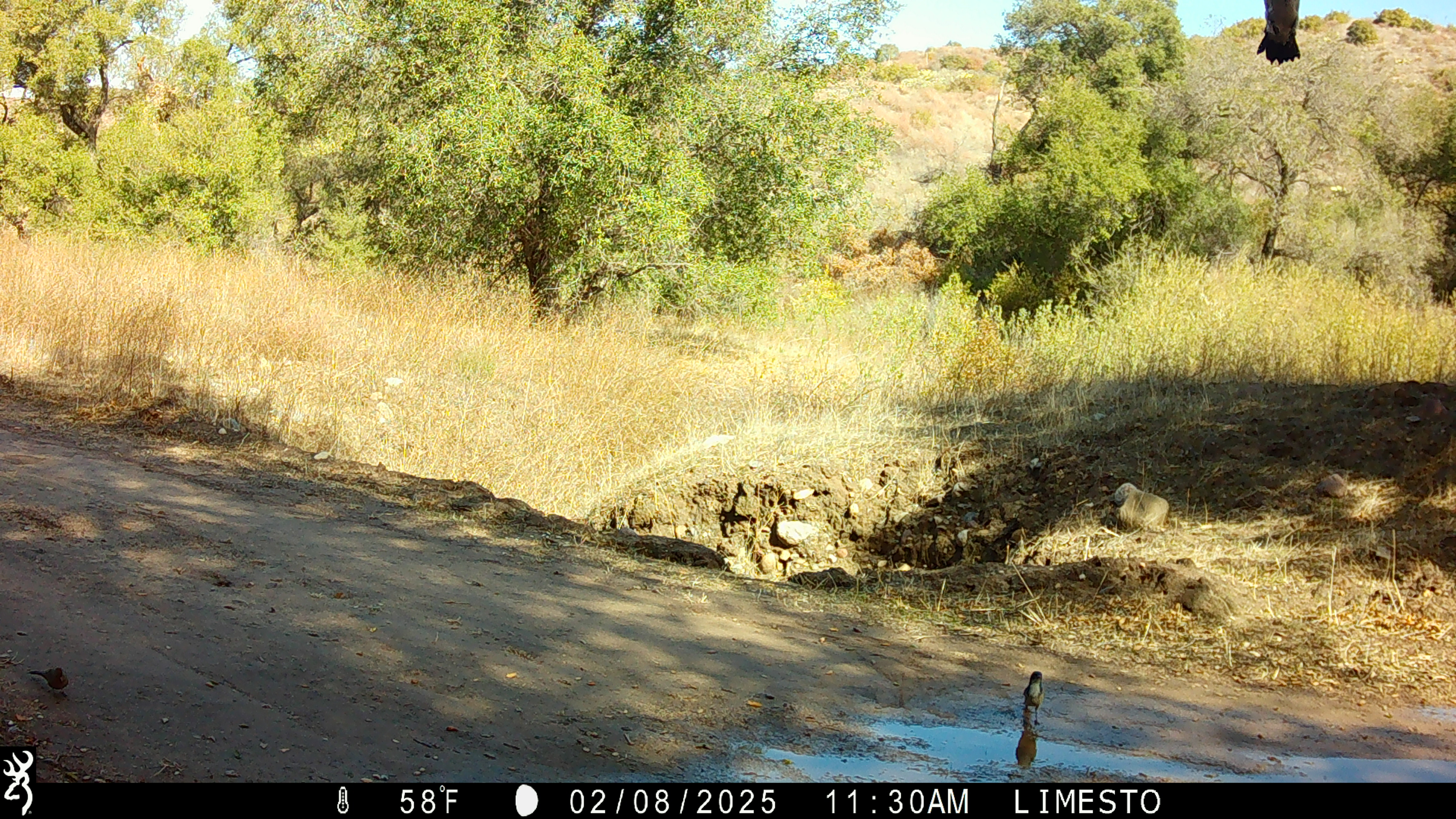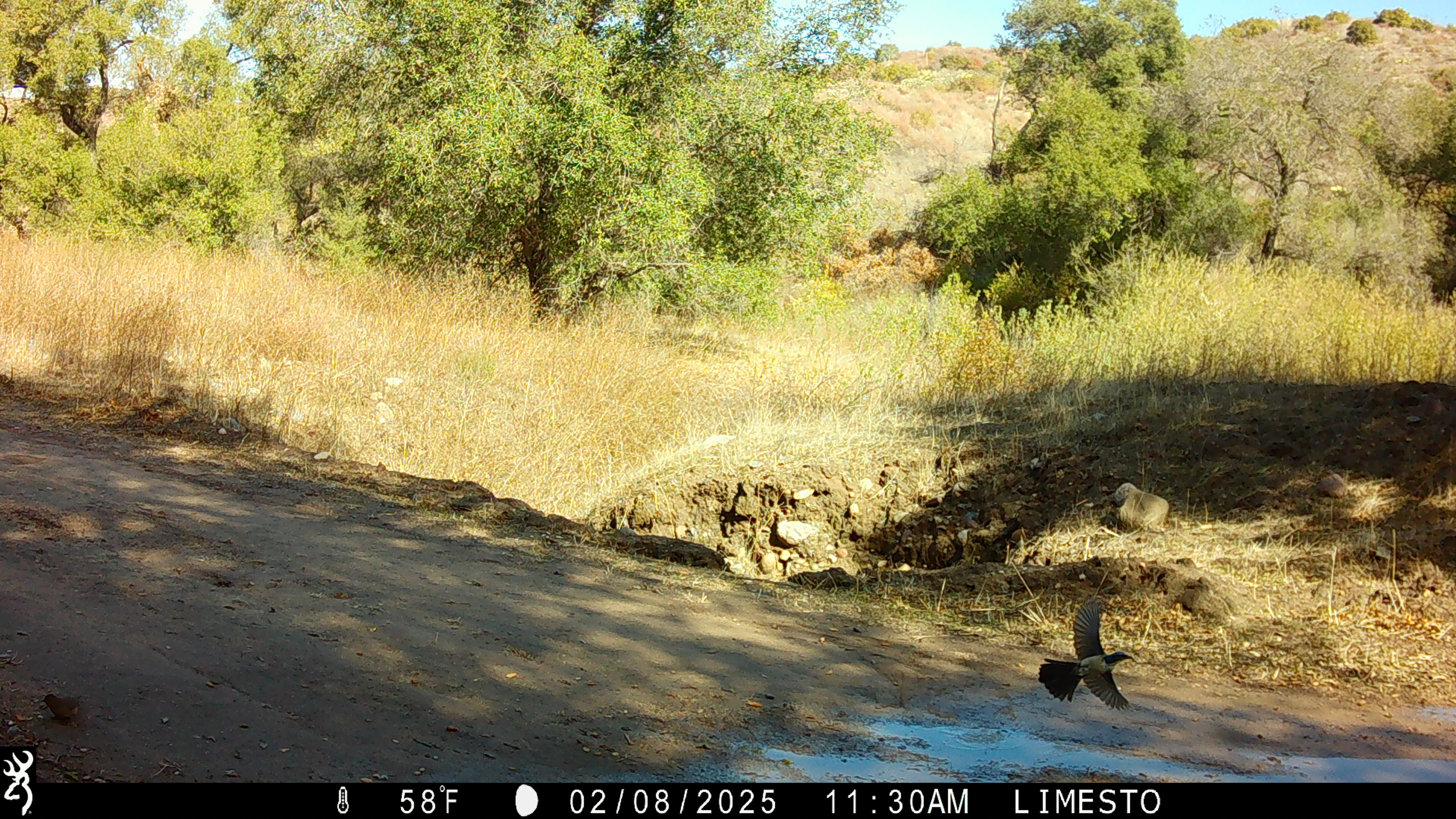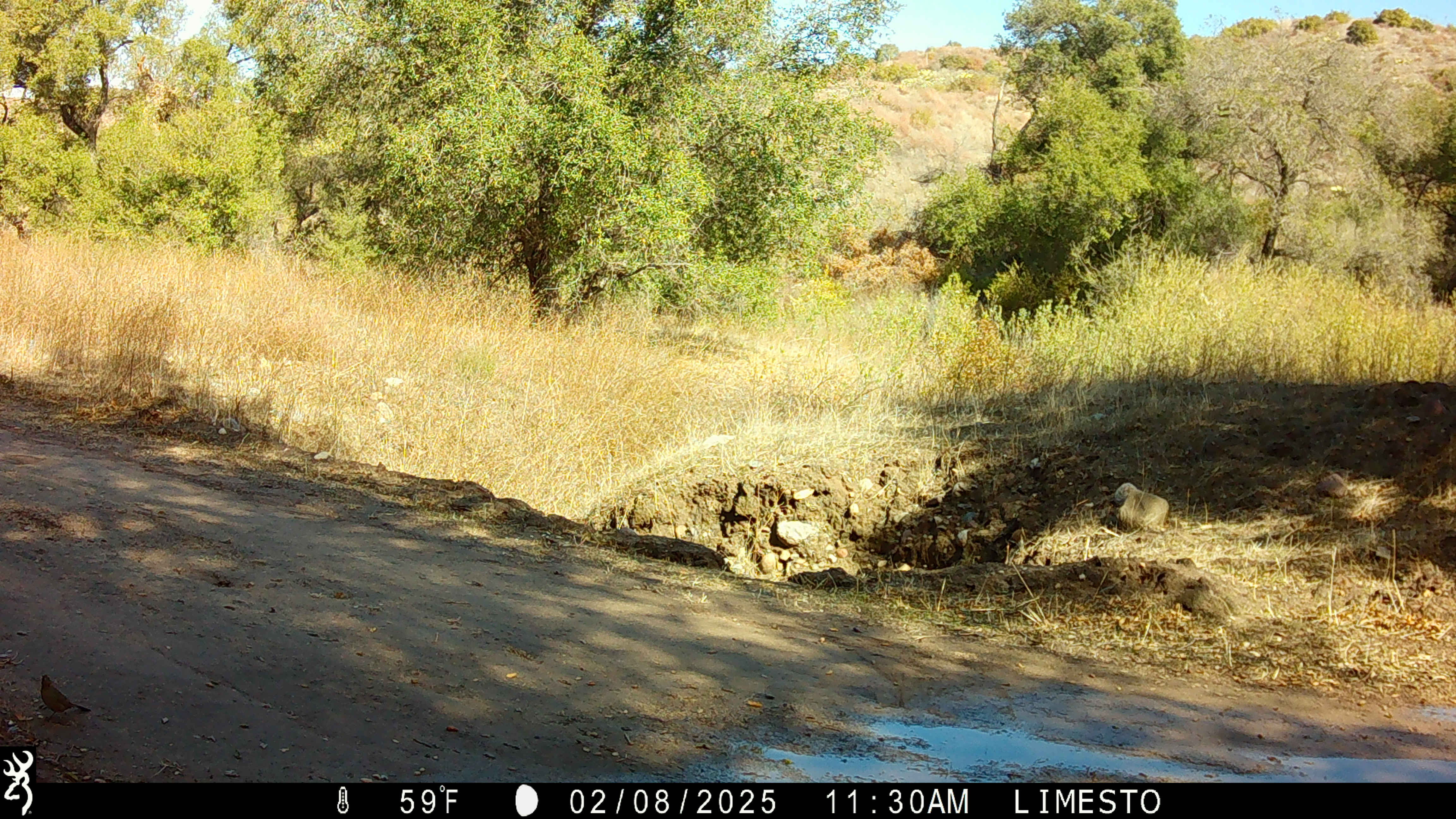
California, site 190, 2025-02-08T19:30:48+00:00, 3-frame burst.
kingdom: Animalia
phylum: Chordata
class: Aves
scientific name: Aves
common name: bird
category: unknown bird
Unknown bird (bird) (Aves).